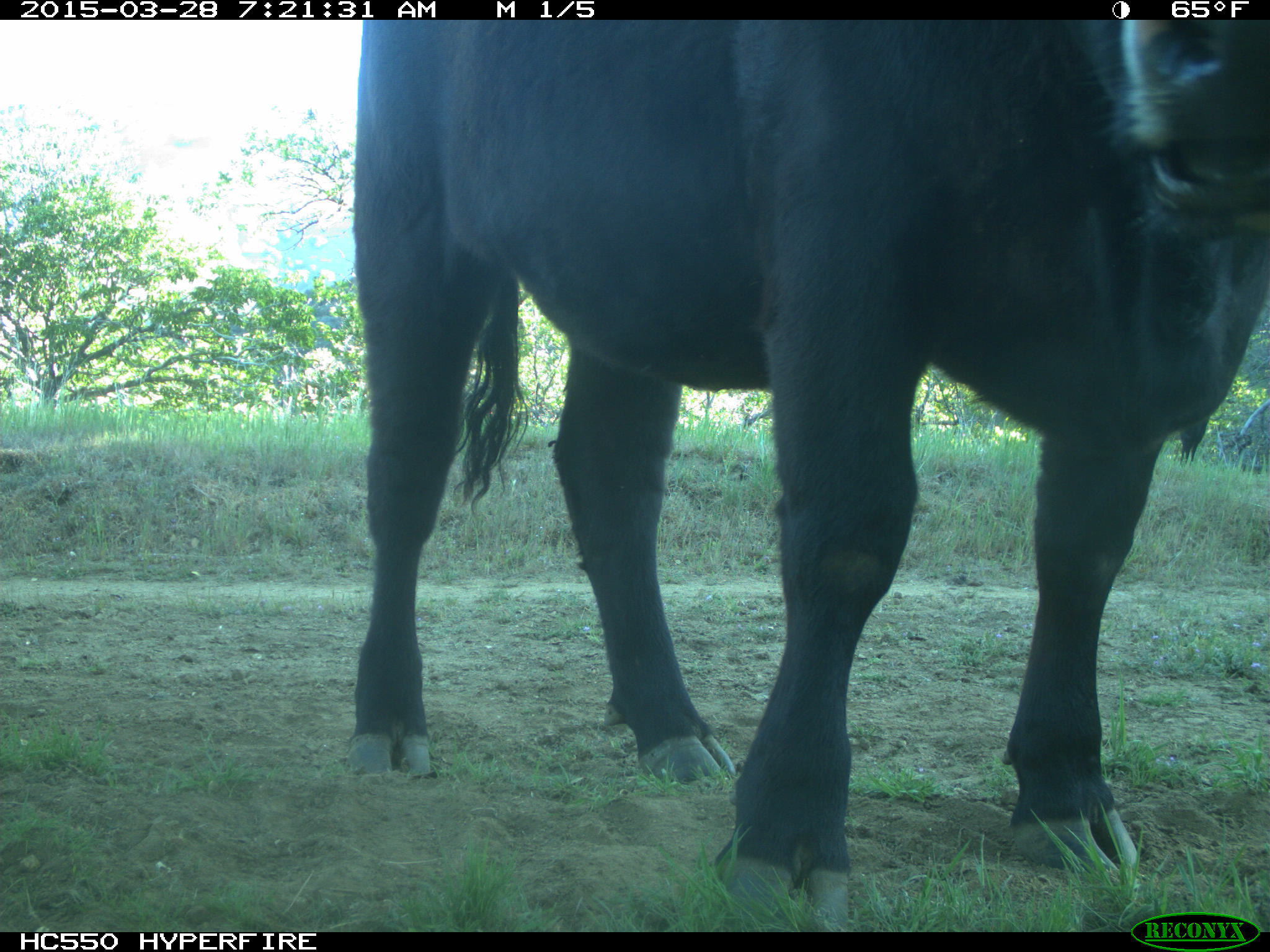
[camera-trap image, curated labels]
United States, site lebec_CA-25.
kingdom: Animalia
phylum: Chordata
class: Mammalia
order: Artiodactyla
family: Bovidae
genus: Bos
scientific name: Bos taurus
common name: domestic cow